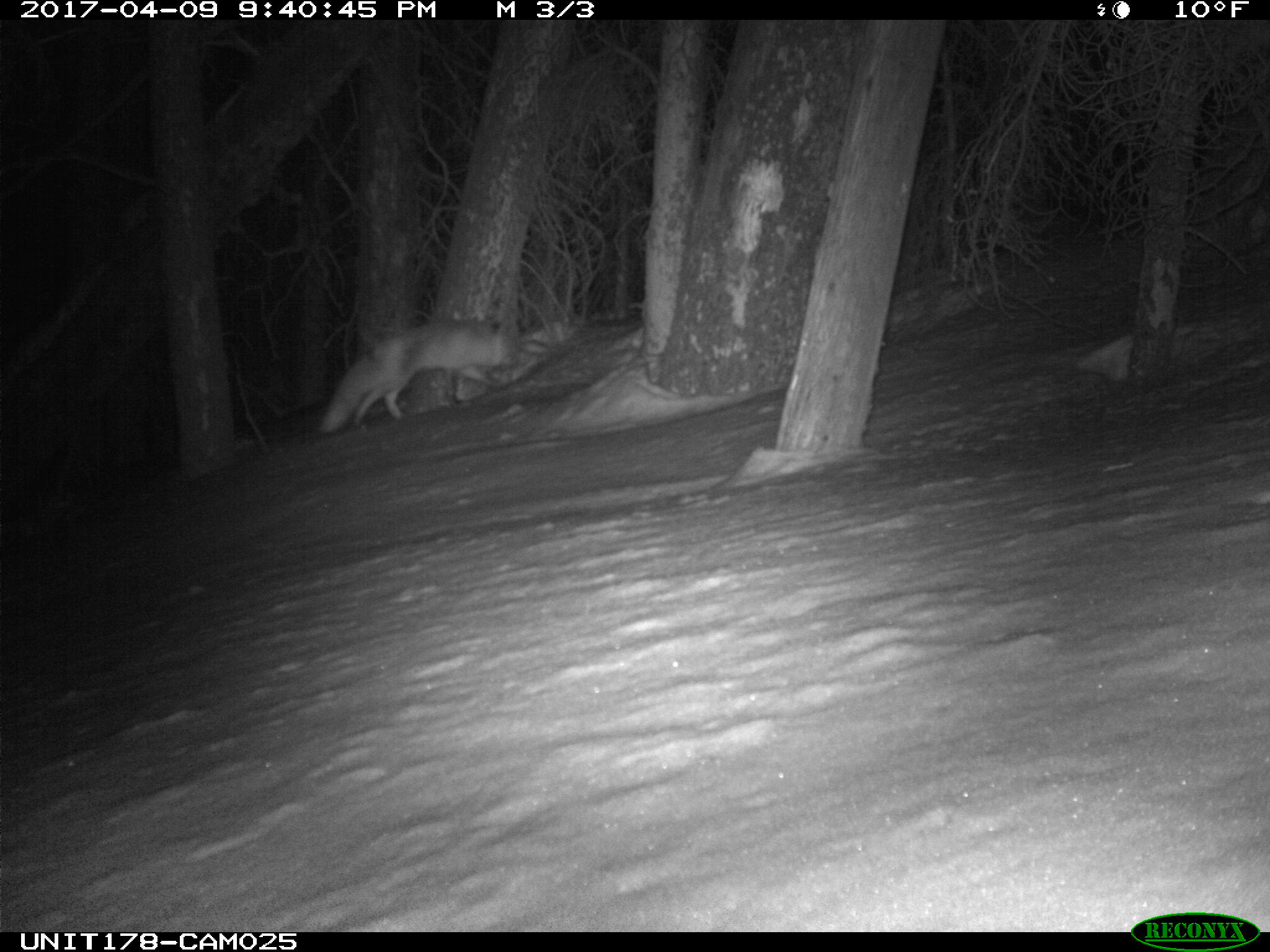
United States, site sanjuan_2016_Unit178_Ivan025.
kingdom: Animalia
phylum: Chordata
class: Mammalia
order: Carnivora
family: Canidae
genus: Vulpes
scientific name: Vulpes vulpes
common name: red fox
Vulpes vulpes (red fox).